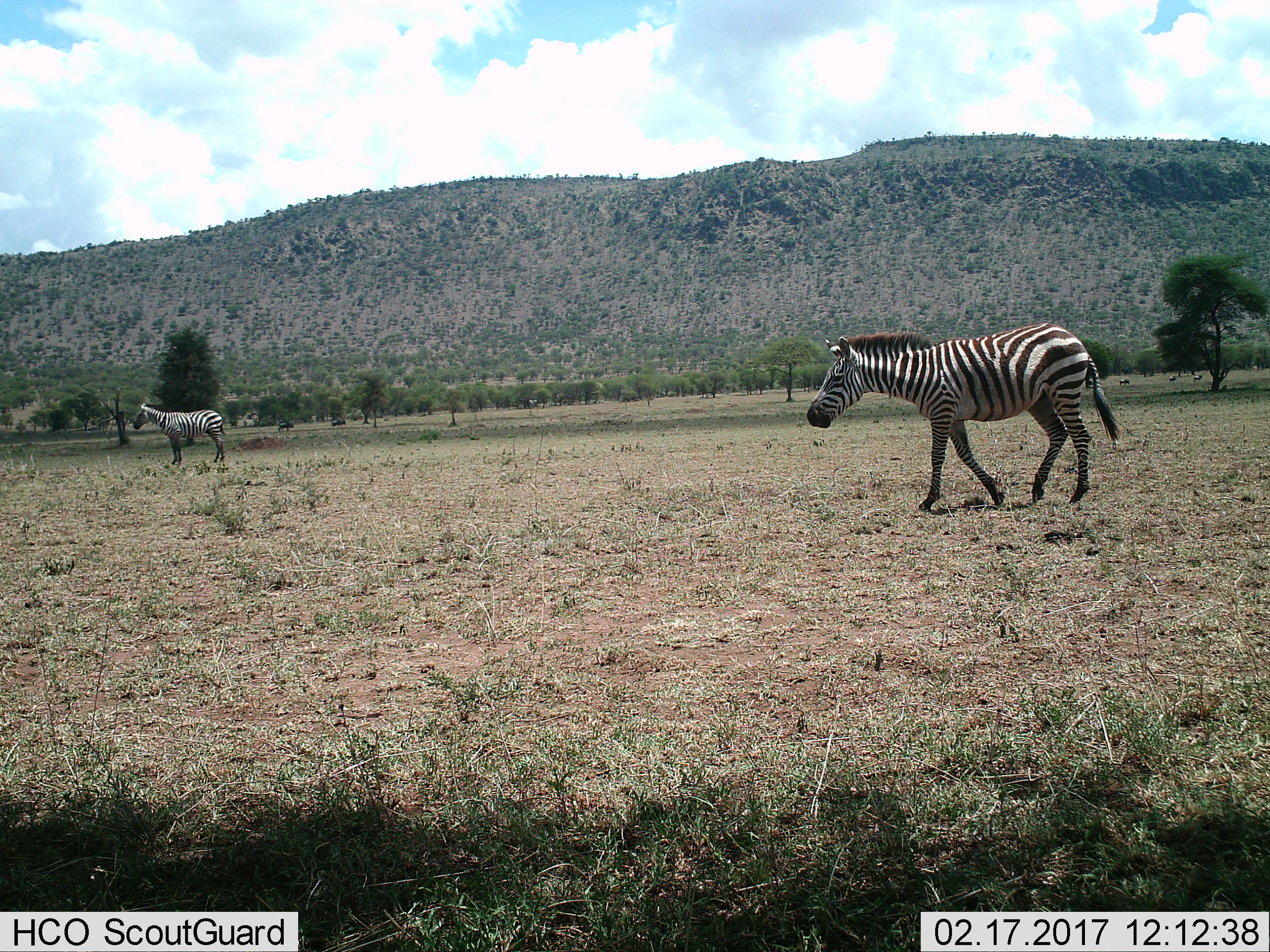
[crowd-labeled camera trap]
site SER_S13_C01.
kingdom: Animalia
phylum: Chordata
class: Mammalia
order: Perissodactyla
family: Equidae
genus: Equus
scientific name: Equus quagga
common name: plains zebra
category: zebraplains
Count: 2.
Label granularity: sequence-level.